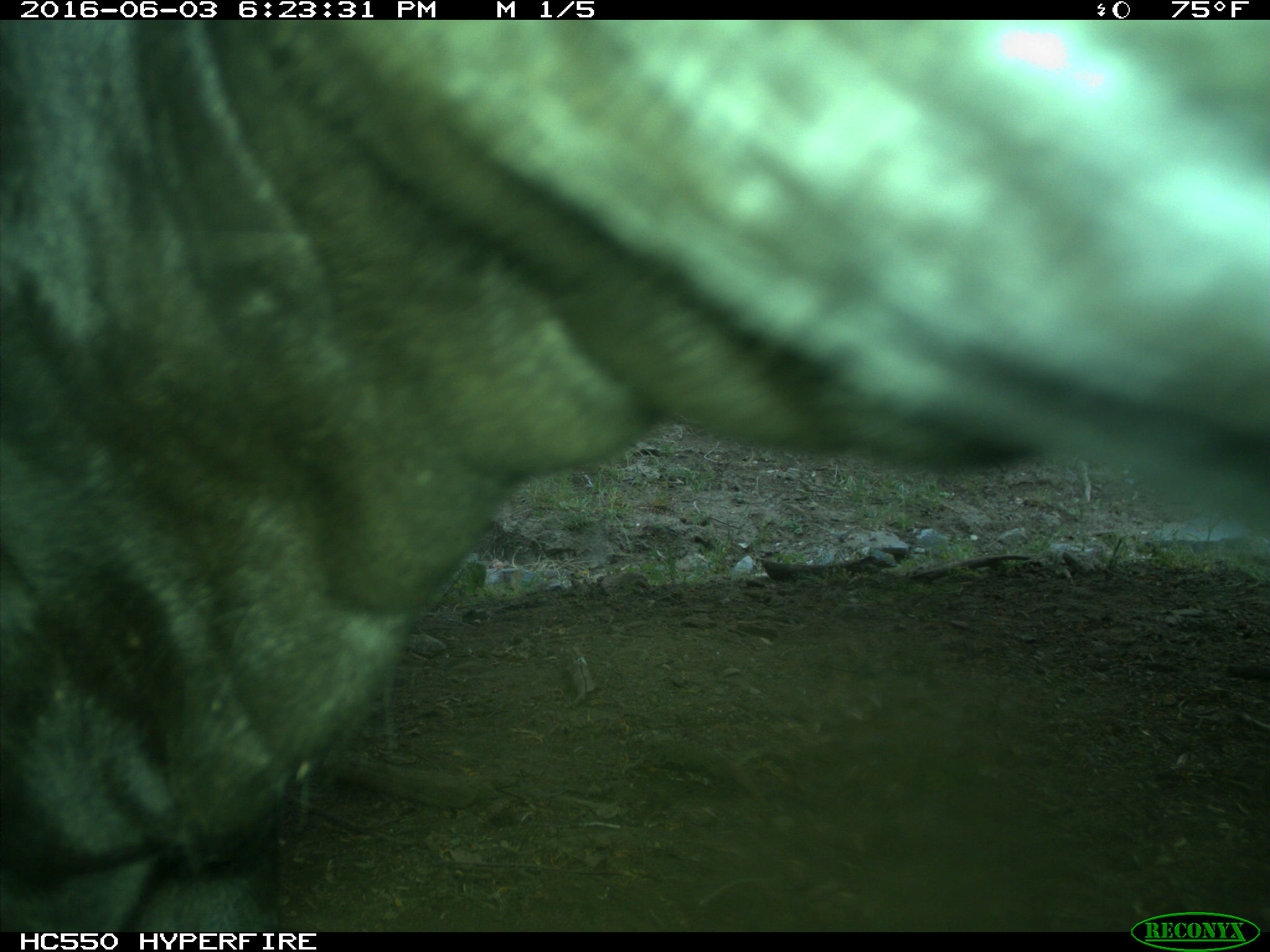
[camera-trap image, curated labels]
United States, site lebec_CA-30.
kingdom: Animalia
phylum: Chordata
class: Mammalia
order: Artiodactyla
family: Bovidae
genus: Bos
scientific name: Bos taurus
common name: domestic cow